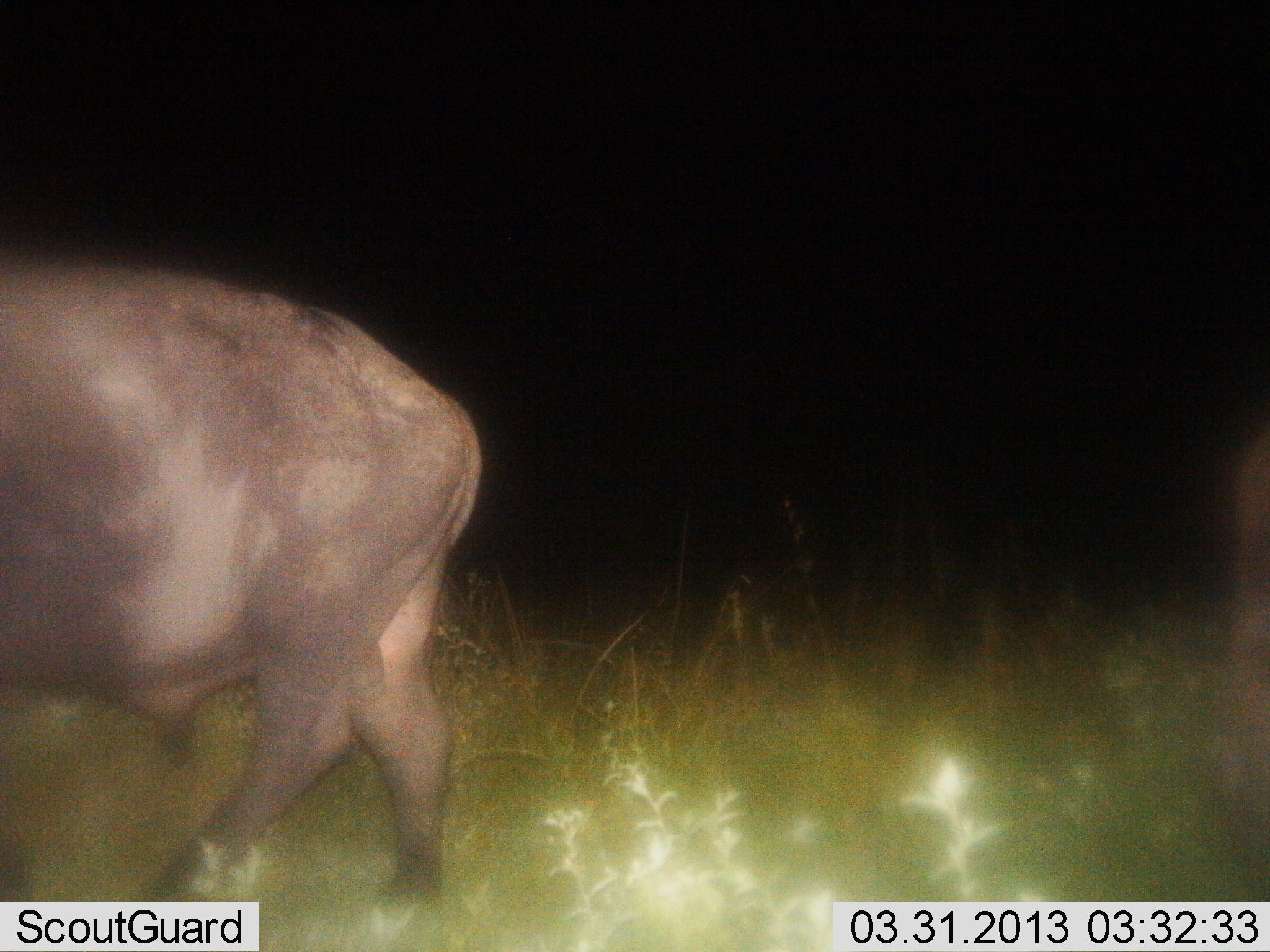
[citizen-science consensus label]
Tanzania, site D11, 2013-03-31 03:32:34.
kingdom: Animalia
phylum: Chordata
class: Mammalia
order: Artiodactyla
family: Bovidae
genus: Syncerus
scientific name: Syncerus caffer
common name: cape buffalo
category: buffalo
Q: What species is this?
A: Buffalo (cape buffalo) (Syncerus caffer).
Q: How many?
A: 1.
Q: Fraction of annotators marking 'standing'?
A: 39%.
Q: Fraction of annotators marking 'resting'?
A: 0%.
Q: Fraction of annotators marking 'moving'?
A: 61%.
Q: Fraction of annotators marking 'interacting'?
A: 0%.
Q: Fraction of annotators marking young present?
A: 0%.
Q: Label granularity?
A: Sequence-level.